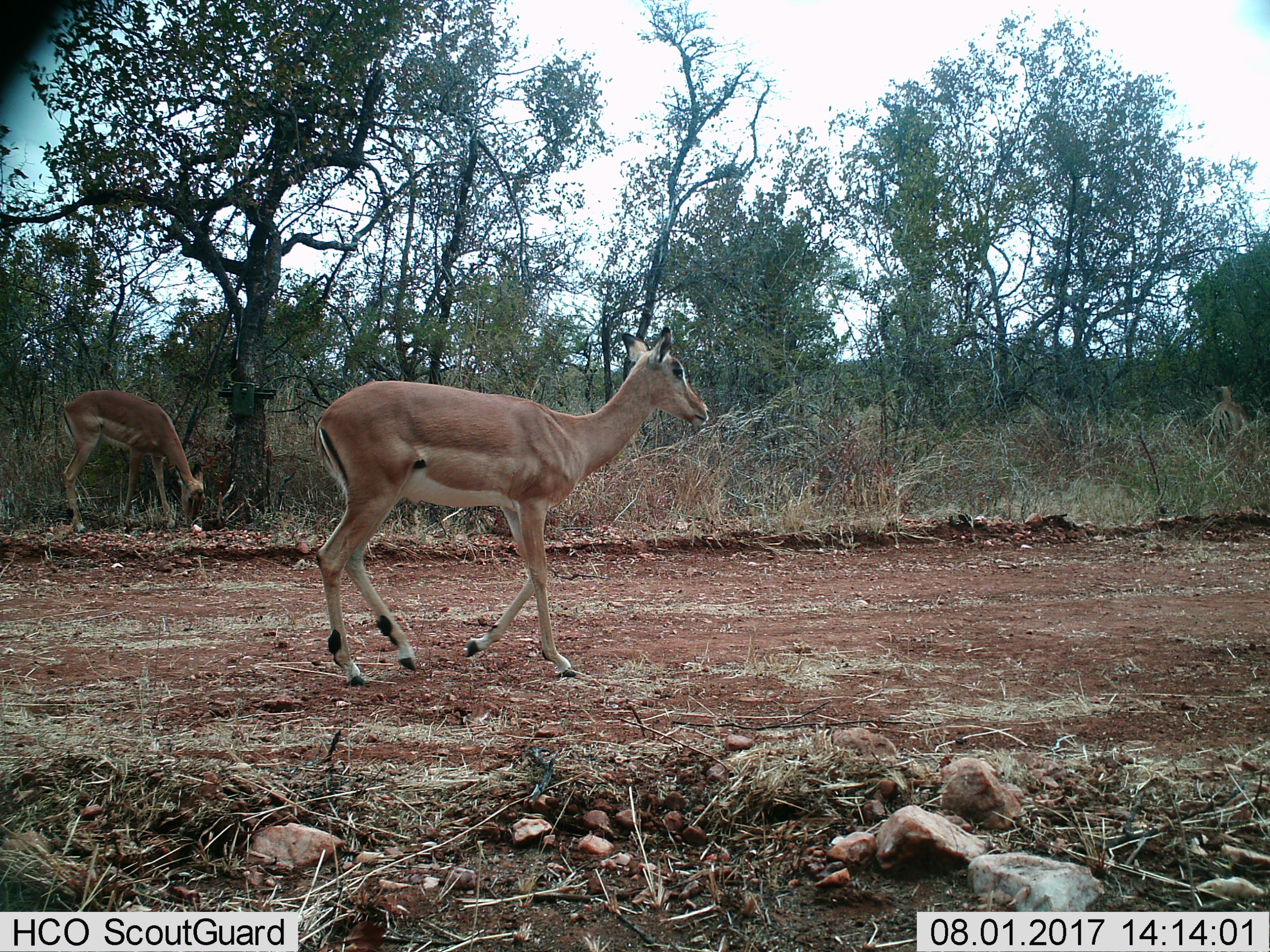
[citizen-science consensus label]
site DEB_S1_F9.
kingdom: Animalia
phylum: Chordata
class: Mammalia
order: Artiodactyla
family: Bovidae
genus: Aepyceros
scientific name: Aepyceros melampus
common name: impala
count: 2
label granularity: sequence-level